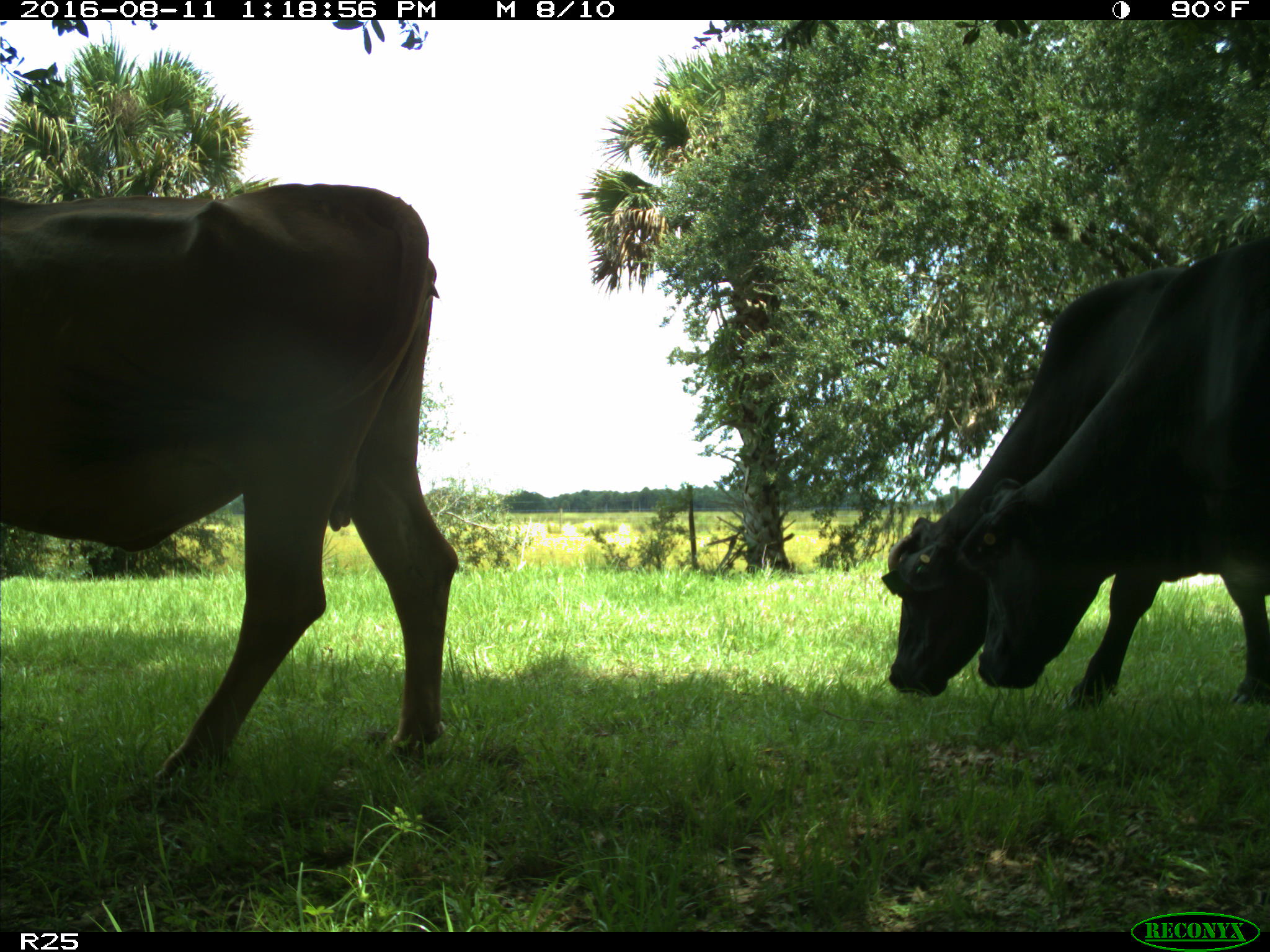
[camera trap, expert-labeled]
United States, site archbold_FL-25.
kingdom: Animalia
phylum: Chordata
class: Mammalia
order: Artiodactyla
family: Bovidae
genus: Bos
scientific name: Bos taurus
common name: domestic cow